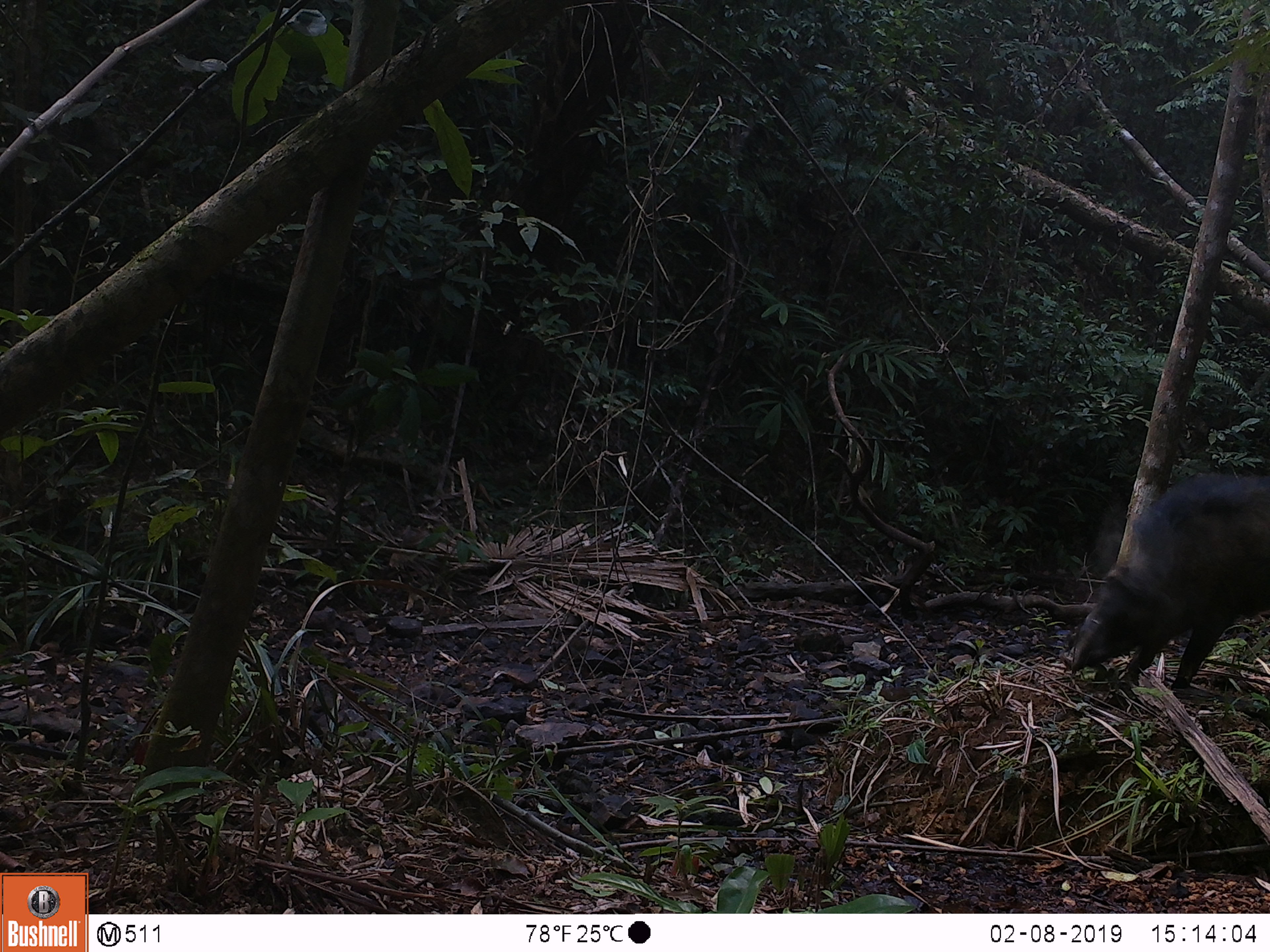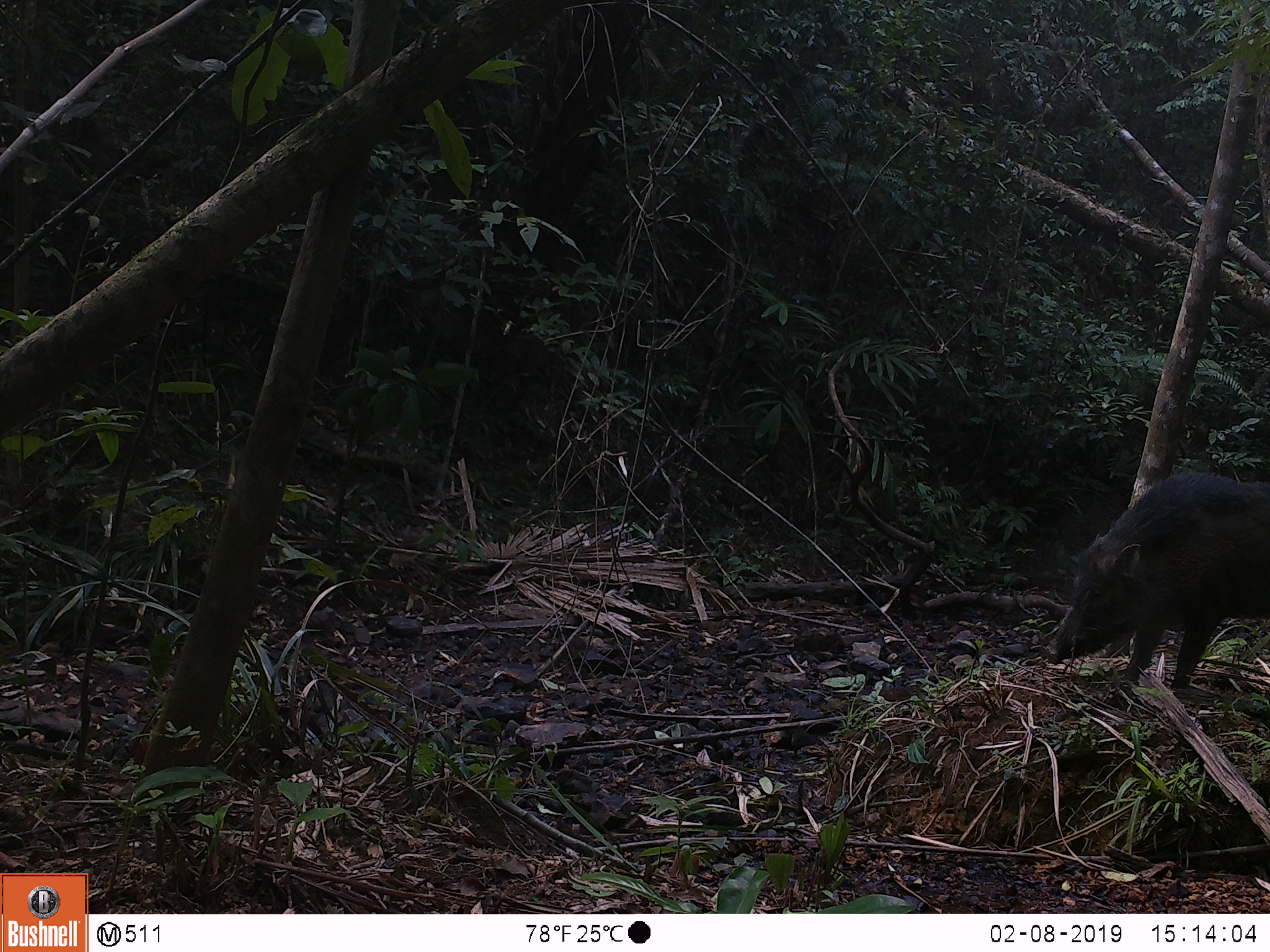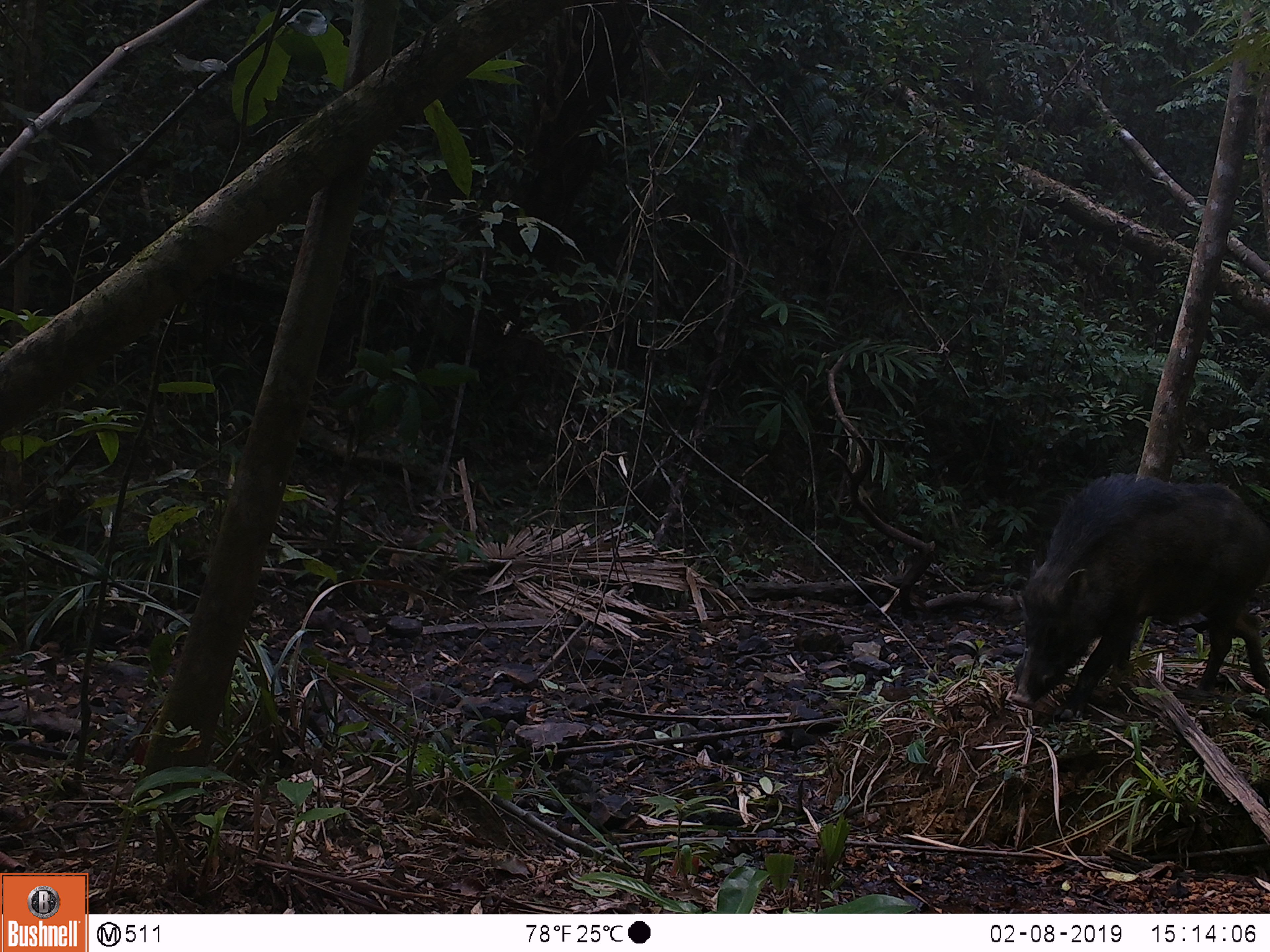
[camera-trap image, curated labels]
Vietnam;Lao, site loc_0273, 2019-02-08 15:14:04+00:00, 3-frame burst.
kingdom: Animalia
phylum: Chordata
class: Mammalia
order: Artiodactyla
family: Suidae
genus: Sus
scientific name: Sus scrofa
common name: eurasian wild pig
Eurasian wild pig (Sus scrofa). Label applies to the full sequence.